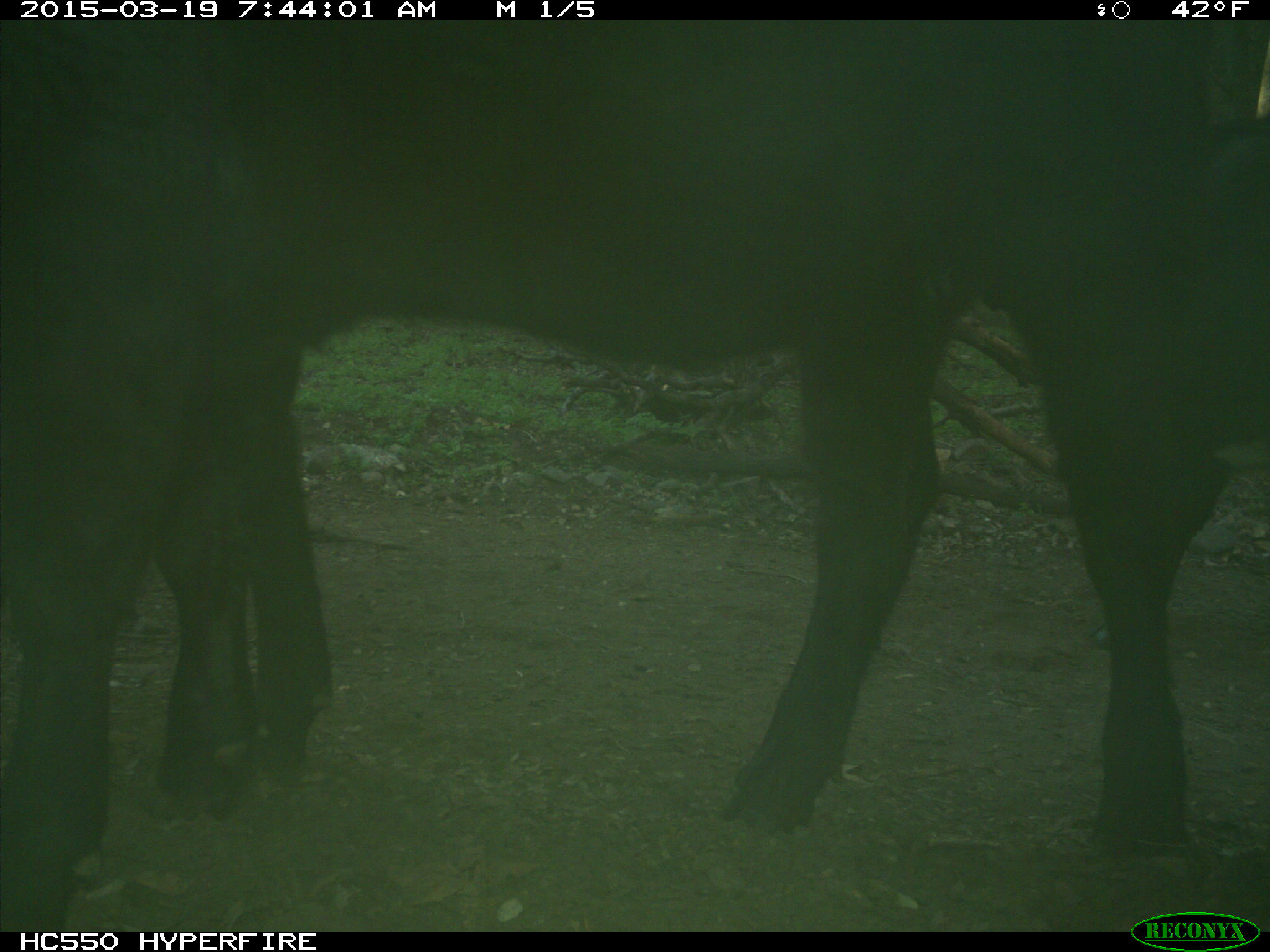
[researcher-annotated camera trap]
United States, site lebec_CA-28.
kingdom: Animalia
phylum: Chordata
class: Mammalia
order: Artiodactyla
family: Bovidae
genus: Bos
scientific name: Bos taurus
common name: domestic cow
Bos taurus (domestic cow).